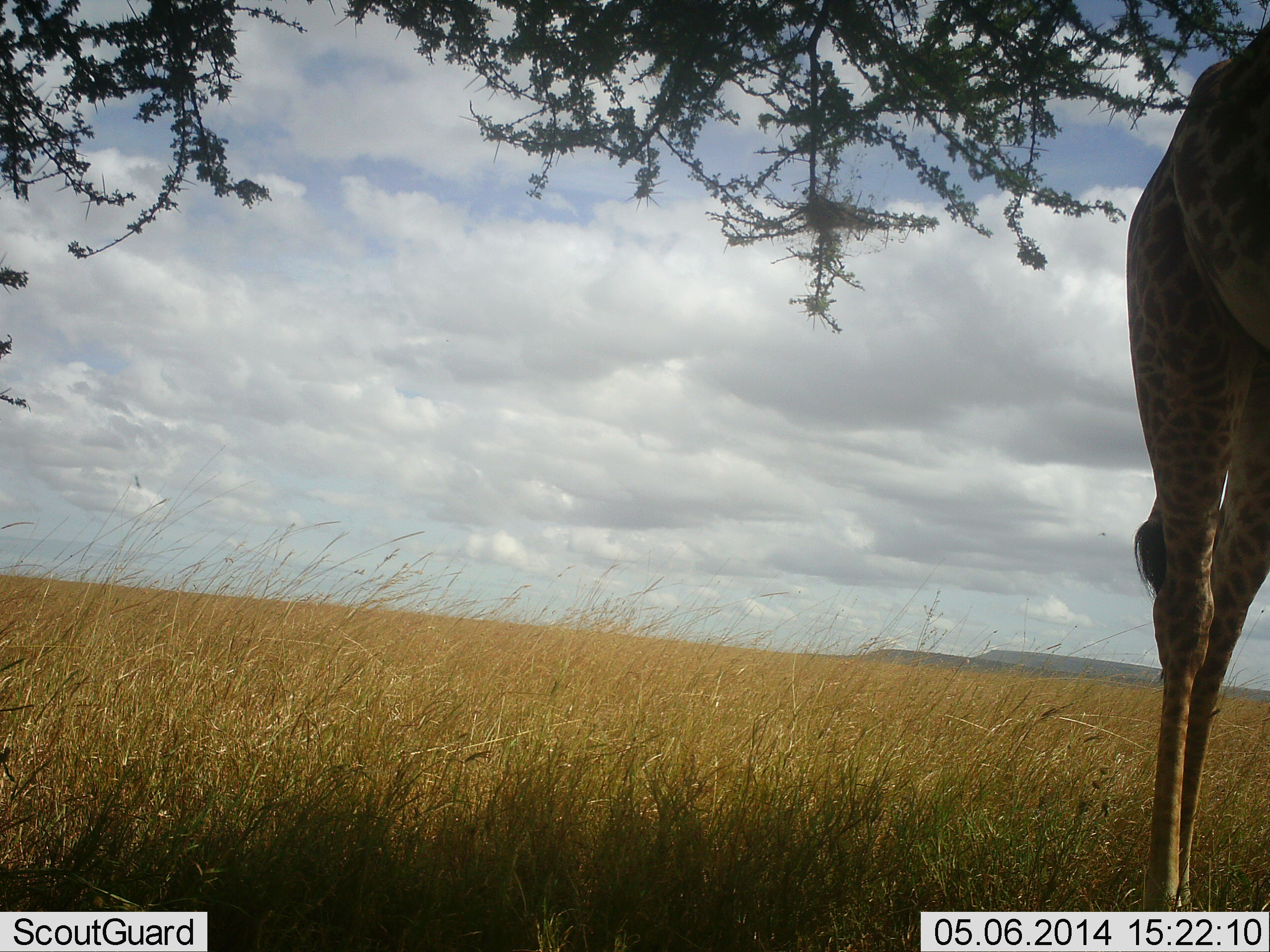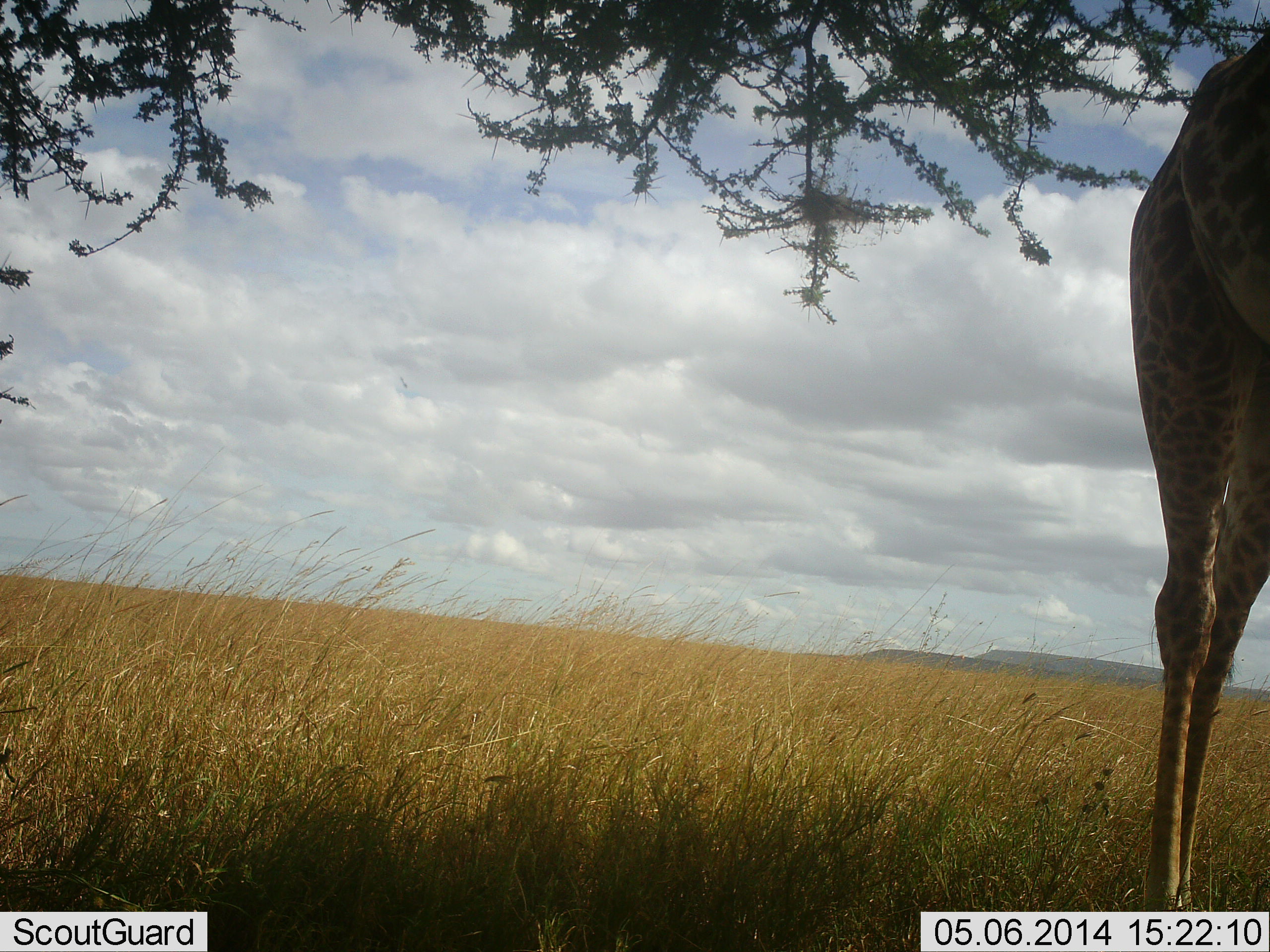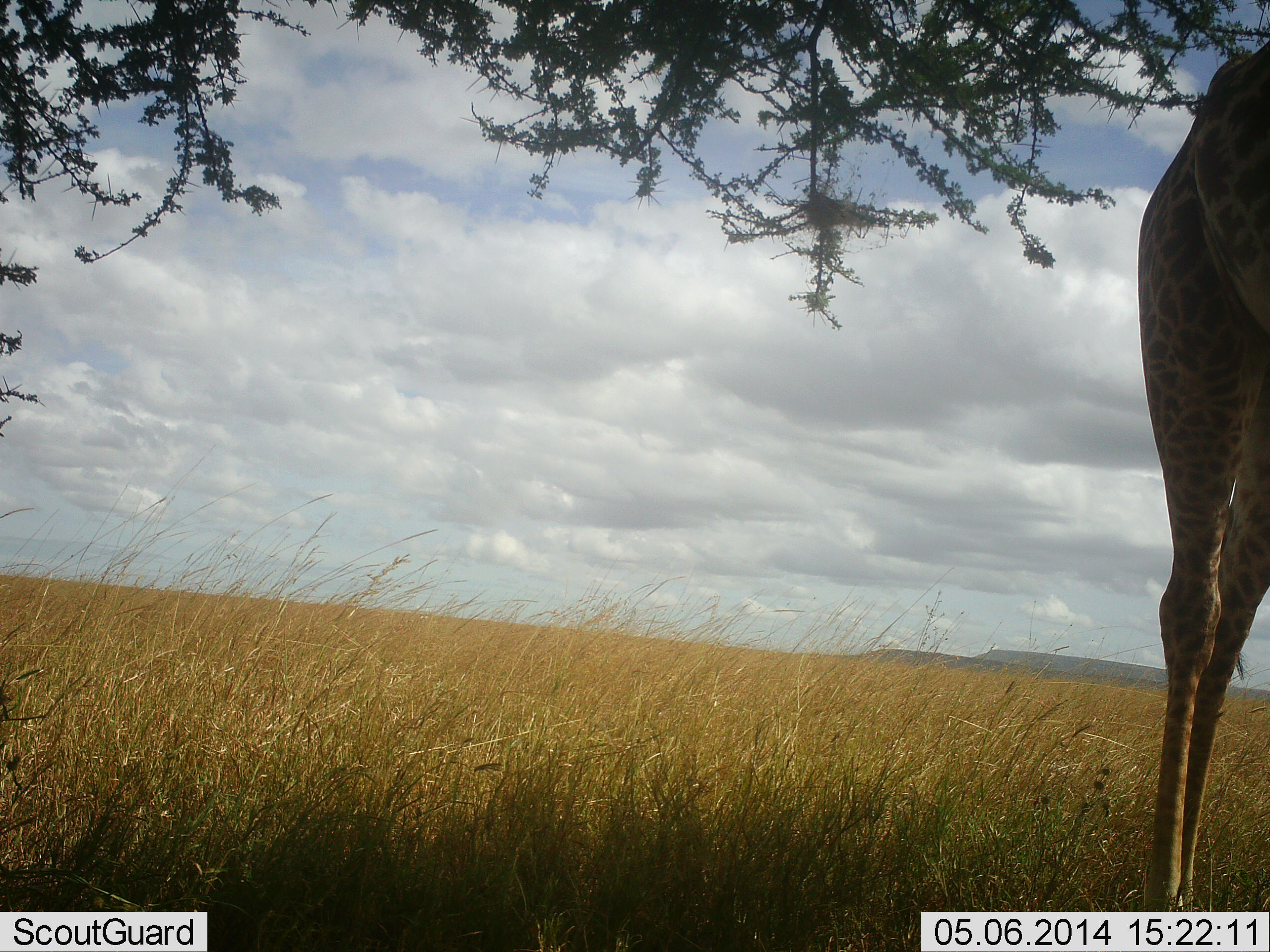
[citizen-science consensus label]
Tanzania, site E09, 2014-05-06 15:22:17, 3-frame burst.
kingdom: Animalia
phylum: Chordata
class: Mammalia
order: Artiodactyla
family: Giraffidae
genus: Giraffa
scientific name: Giraffa camelopardalis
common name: giraffe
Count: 1.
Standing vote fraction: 70%.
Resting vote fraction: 0%.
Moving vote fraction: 10%.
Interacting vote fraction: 0%.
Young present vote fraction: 0%.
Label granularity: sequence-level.